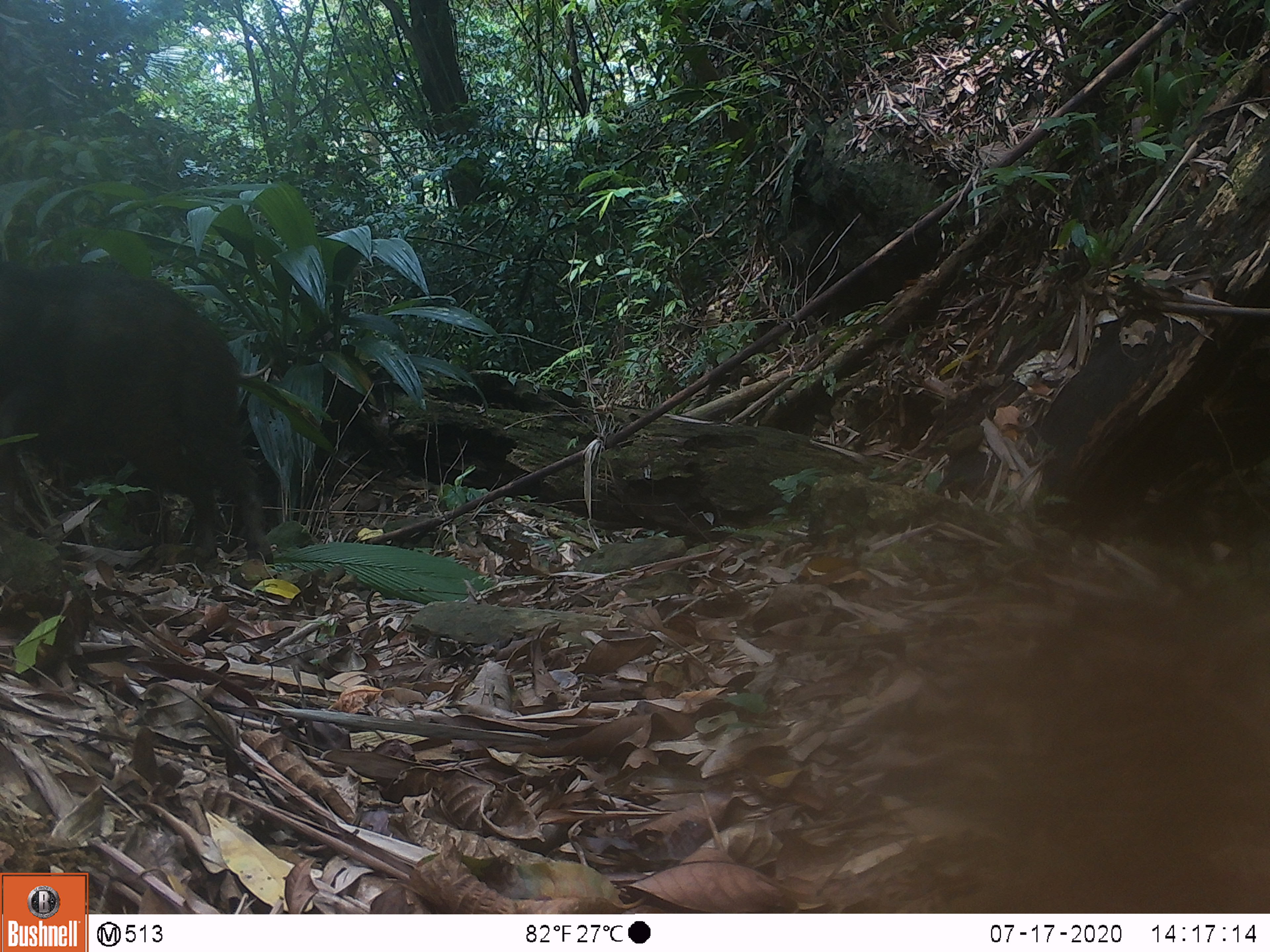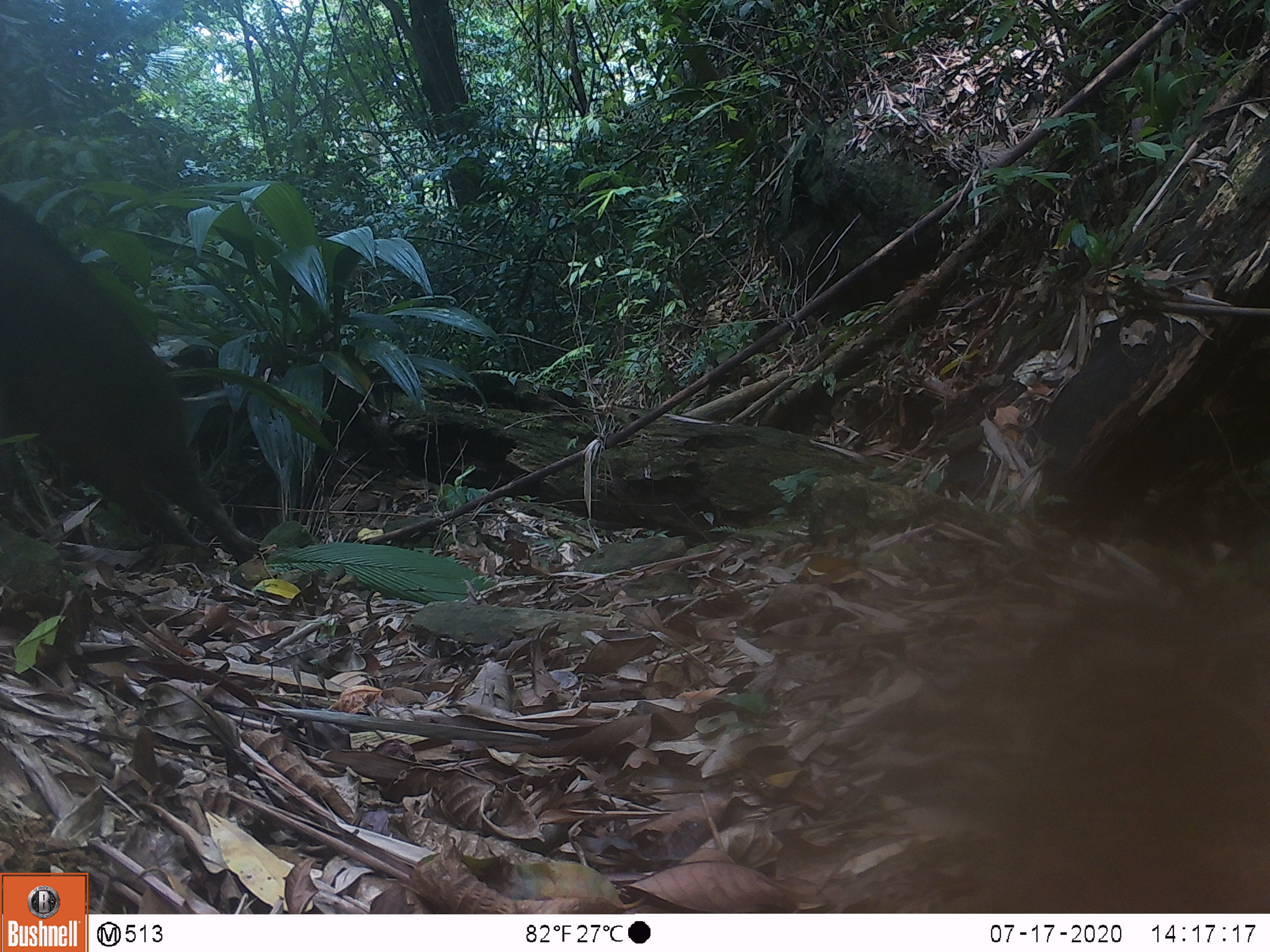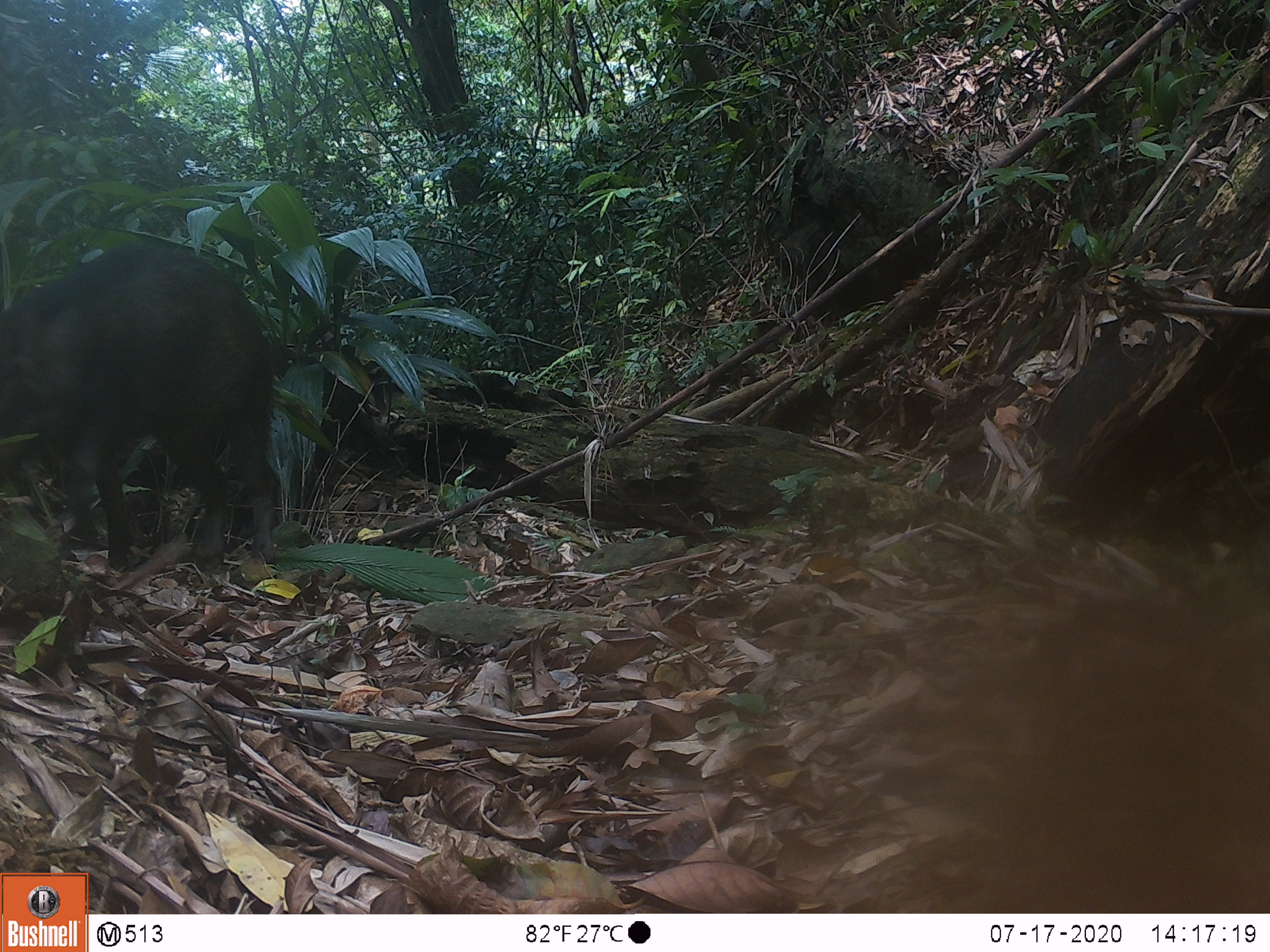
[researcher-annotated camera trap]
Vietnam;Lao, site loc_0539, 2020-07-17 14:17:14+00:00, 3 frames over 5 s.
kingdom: Animalia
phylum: Chordata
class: Mammalia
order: Artiodactyla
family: Suidae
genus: Sus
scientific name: Sus scrofa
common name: eurasian wild pig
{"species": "eurasian wild pig (Sus scrofa)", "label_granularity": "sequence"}